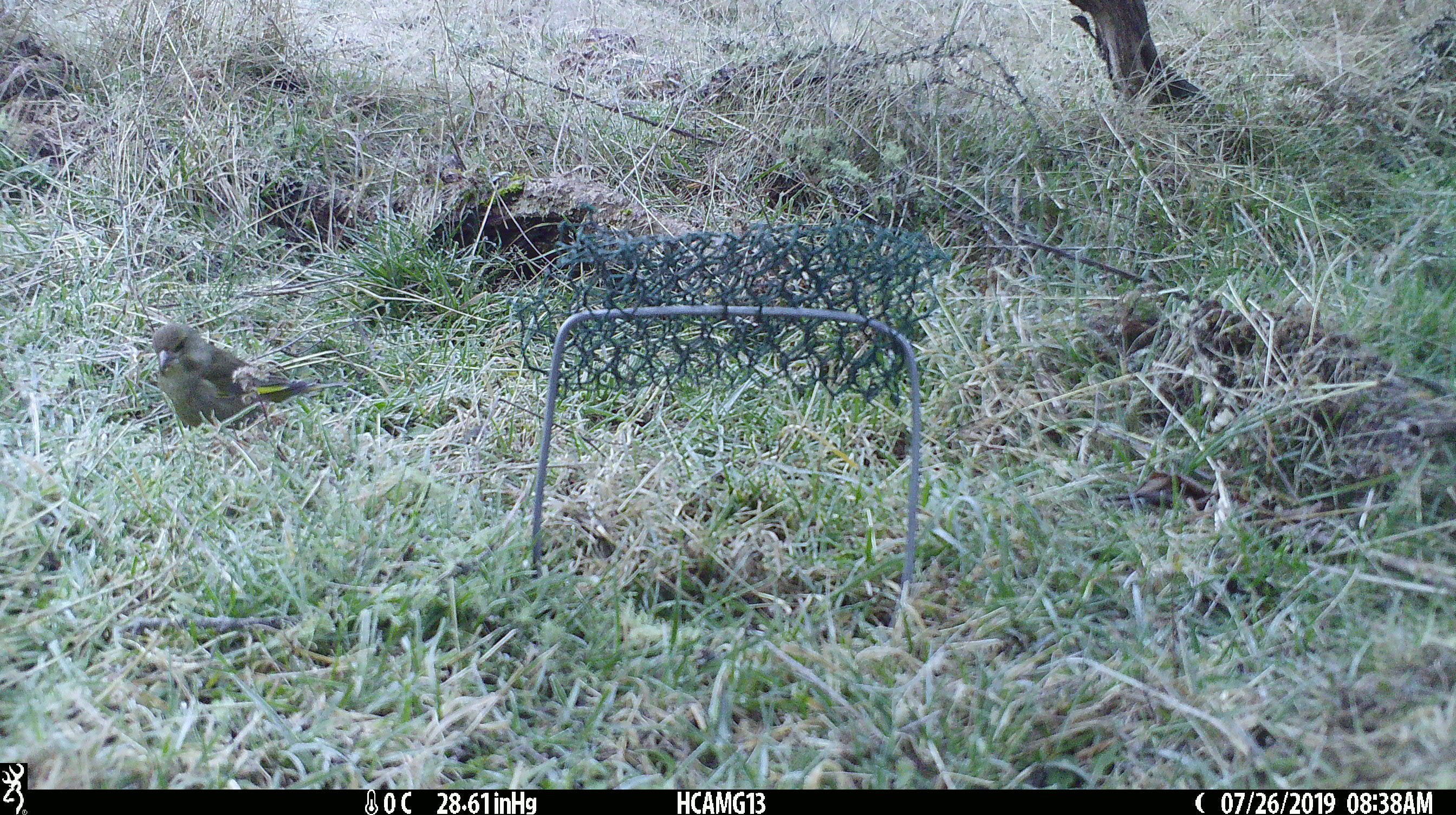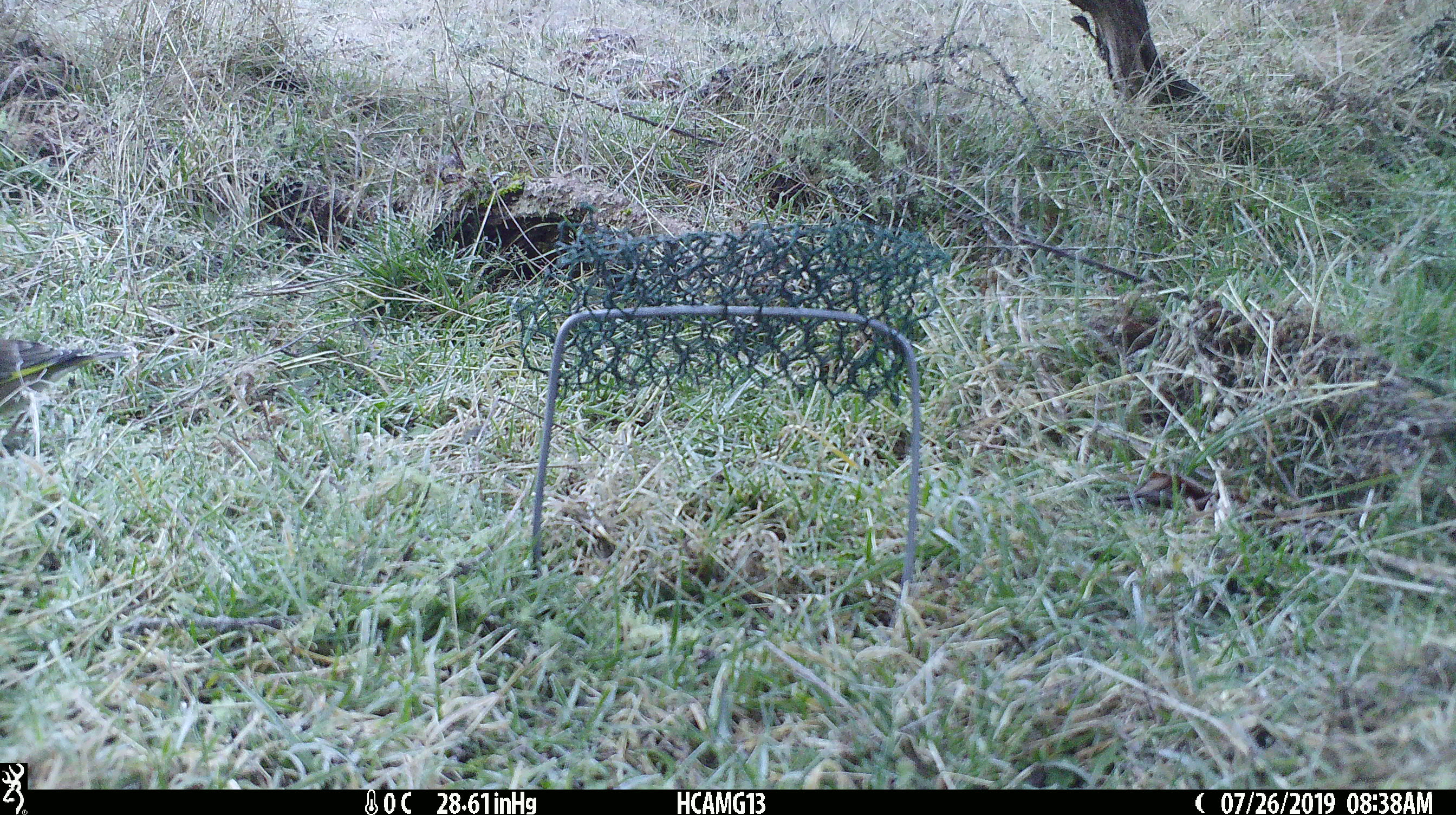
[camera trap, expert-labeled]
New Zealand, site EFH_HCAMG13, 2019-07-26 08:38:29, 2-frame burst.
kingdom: Animalia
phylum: Chordata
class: Aves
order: Passeriformes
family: Fringillidae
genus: Chloris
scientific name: Chloris chloris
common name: greenfinch